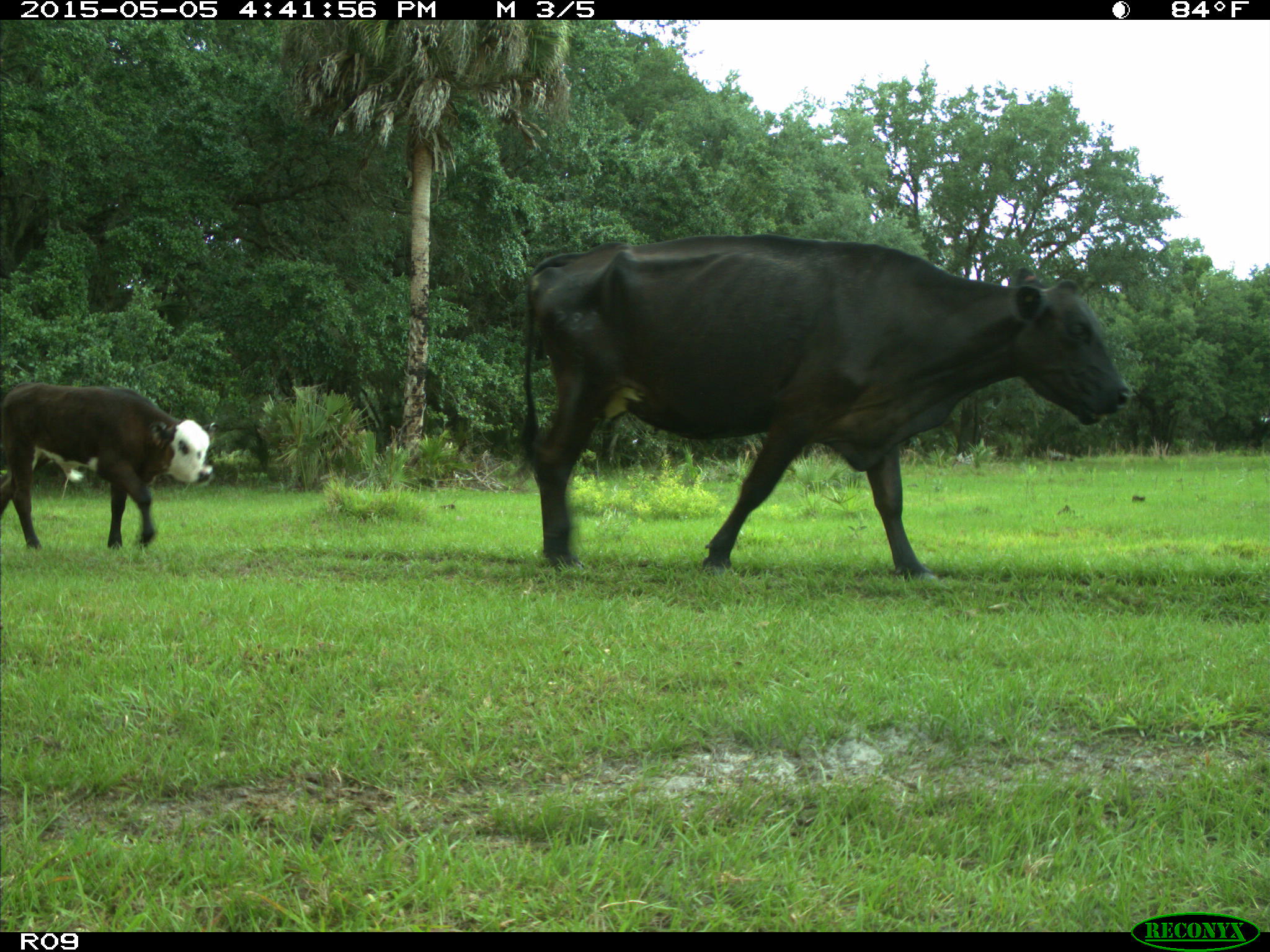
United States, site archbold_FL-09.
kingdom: Animalia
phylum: Chordata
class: Mammalia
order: Artiodactyla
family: Bovidae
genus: Bos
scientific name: Bos taurus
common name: domestic cow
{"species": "Bos taurus (domestic cow)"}